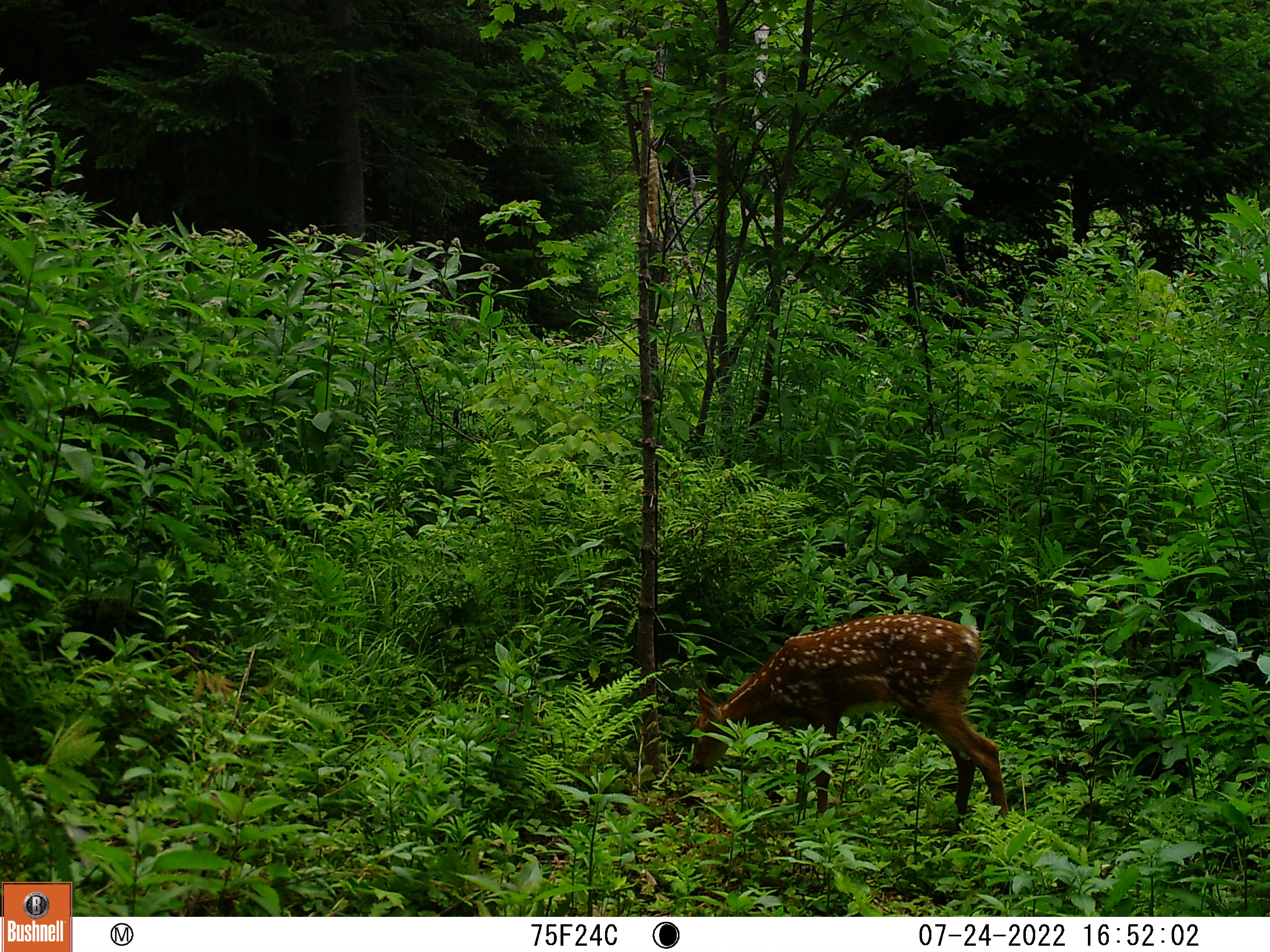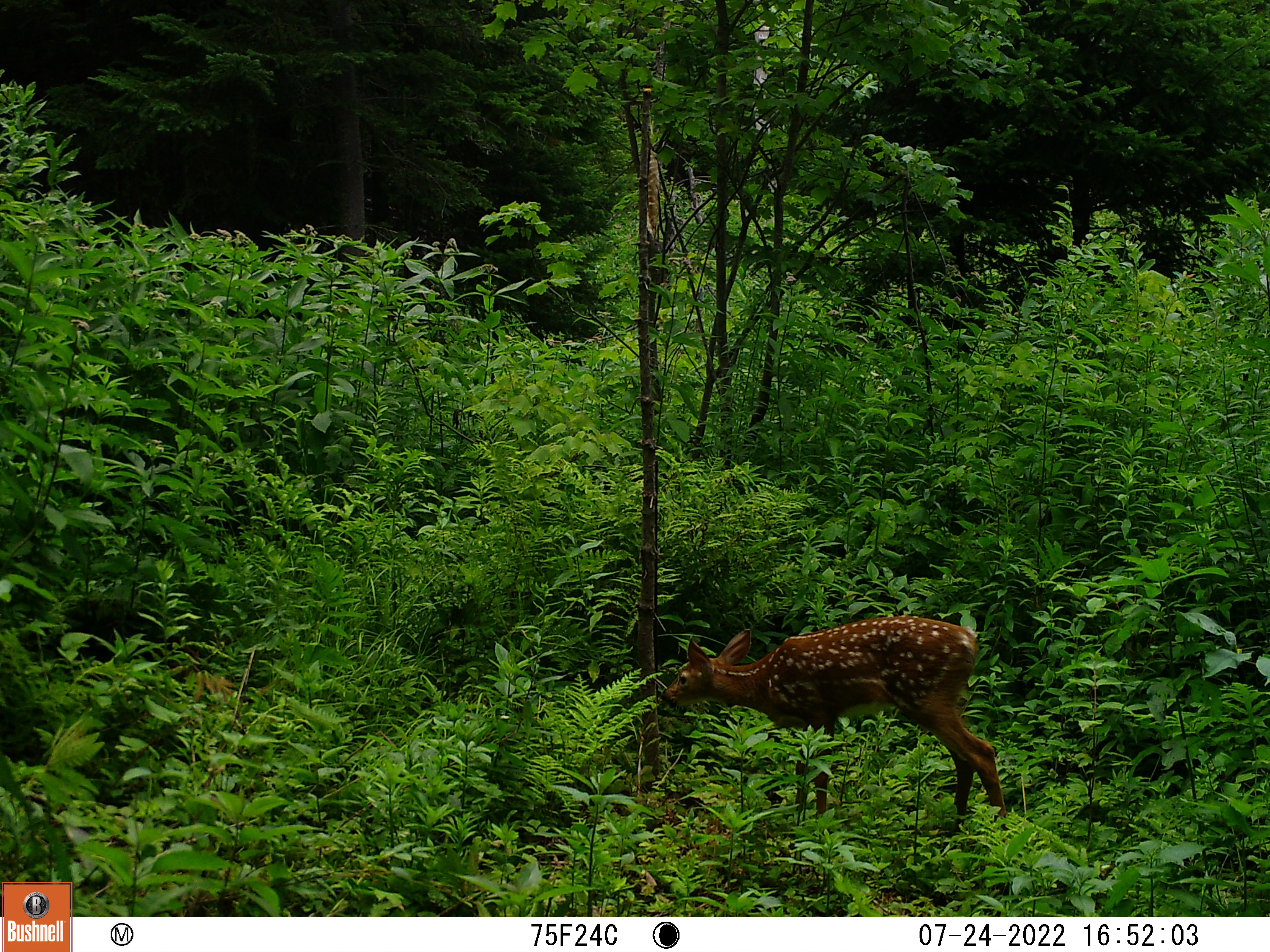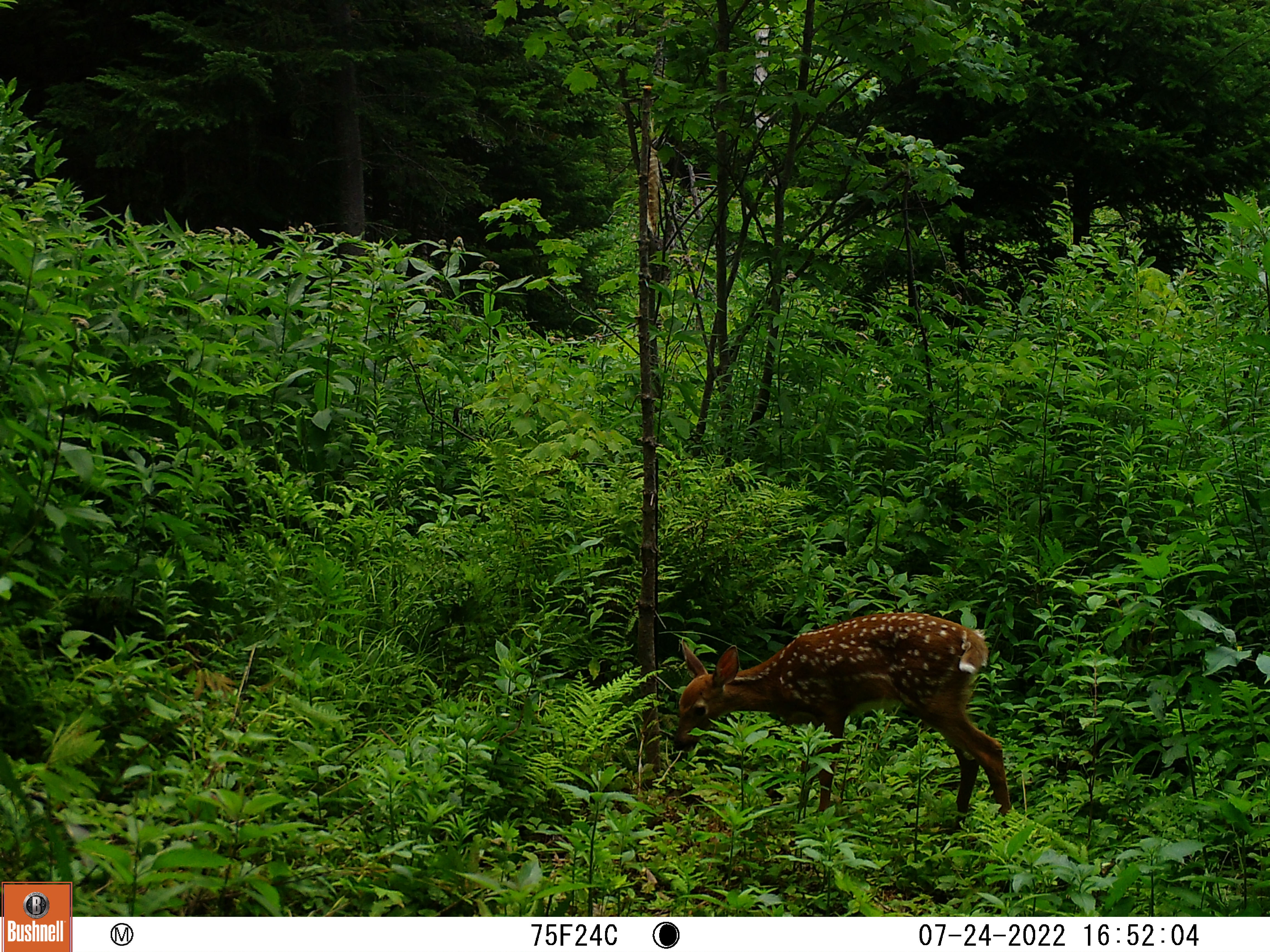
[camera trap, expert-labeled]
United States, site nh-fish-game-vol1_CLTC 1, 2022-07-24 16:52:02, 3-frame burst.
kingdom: Animalia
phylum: Chordata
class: Mammalia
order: Artiodactyla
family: Cervidae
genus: Odocoileus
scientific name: Odocoileus virginianus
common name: white-tailed deer